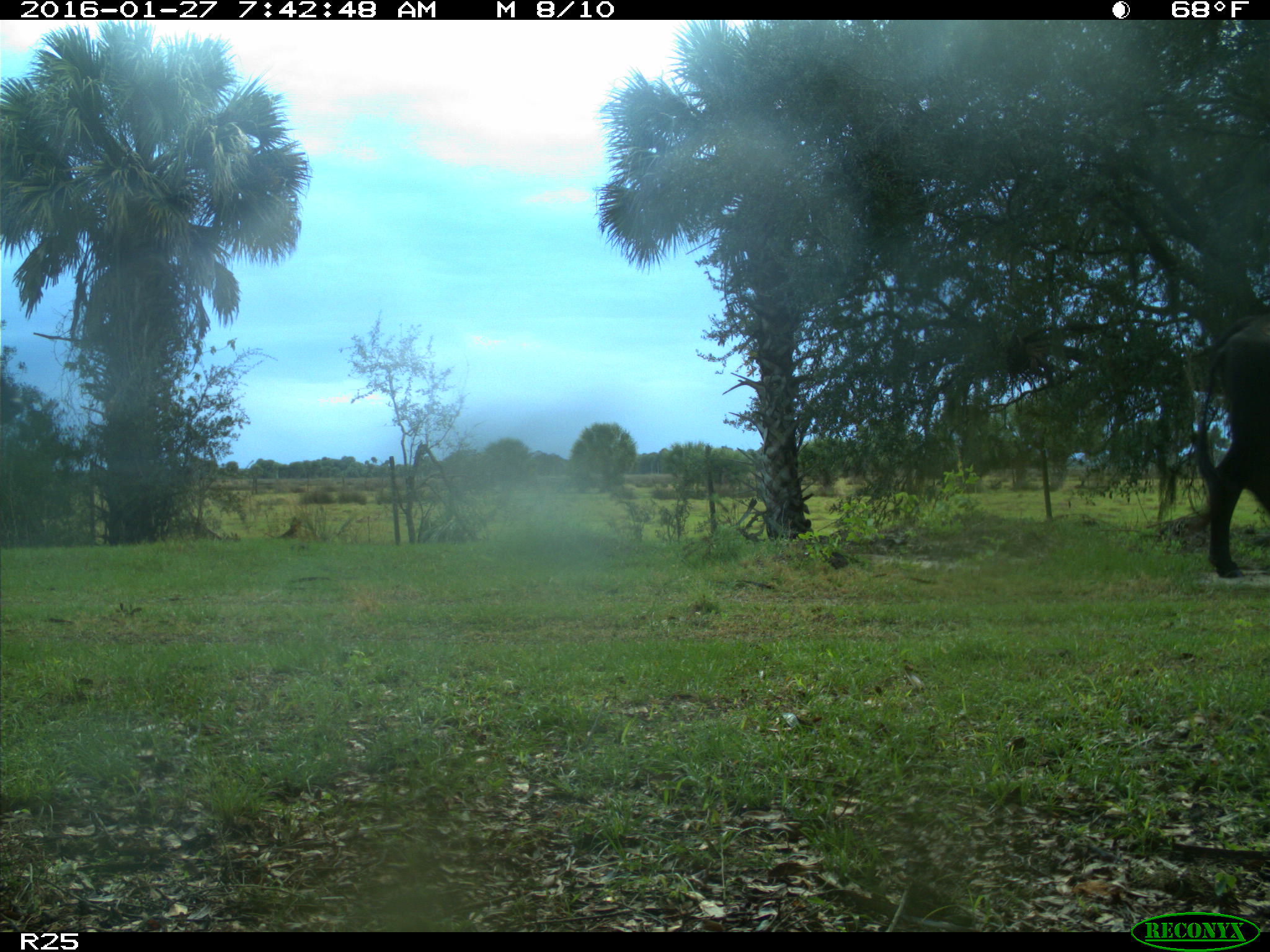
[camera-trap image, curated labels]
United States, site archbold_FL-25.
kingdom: Animalia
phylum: Chordata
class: Mammalia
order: Artiodactyla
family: Bovidae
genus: Bos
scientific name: Bos taurus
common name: domestic cow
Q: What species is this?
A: Bos taurus (domestic cow).